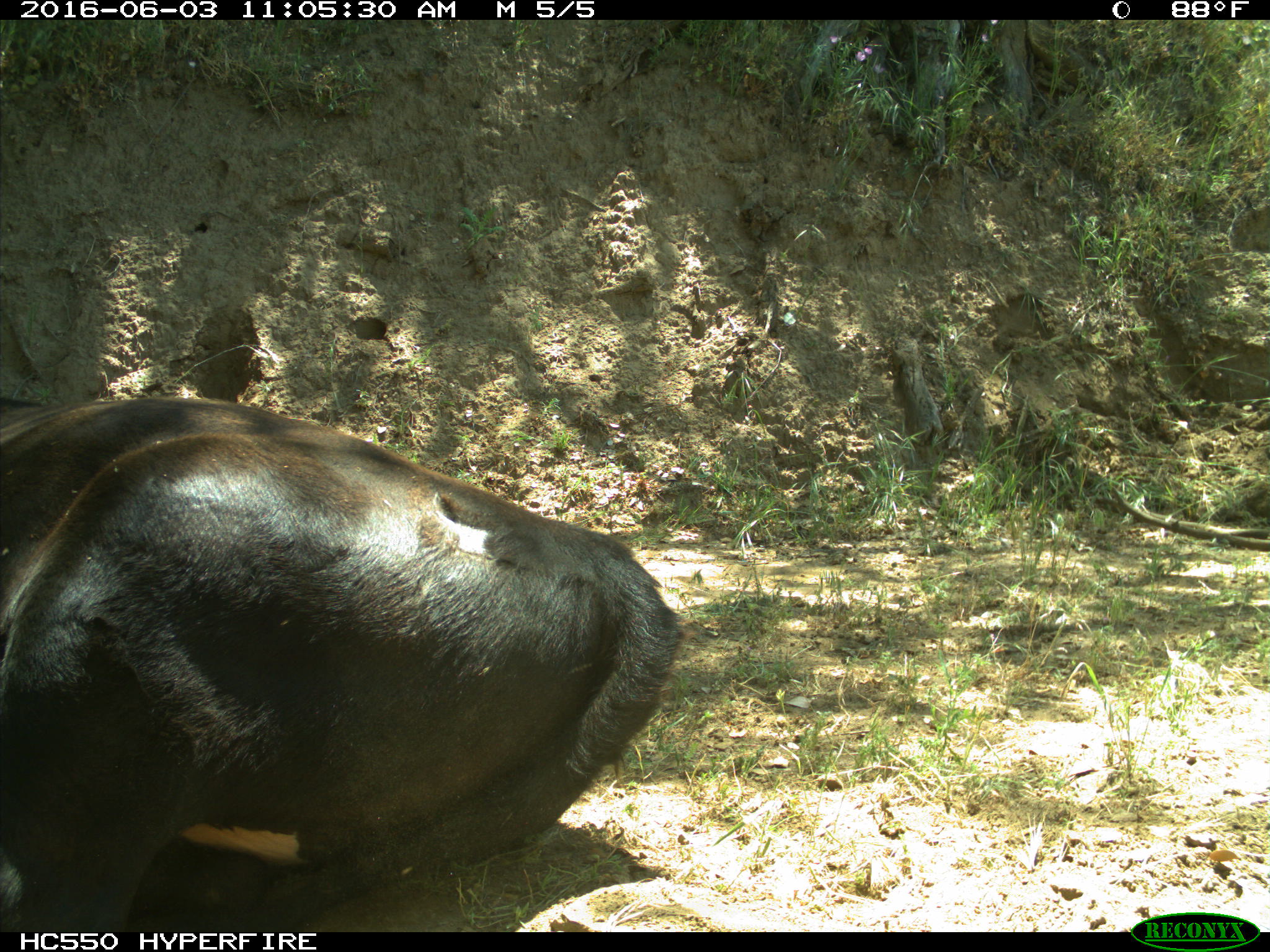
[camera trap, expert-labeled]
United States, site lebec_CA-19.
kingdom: Animalia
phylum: Chordata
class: Mammalia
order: Artiodactyla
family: Bovidae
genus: Bos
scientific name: Bos taurus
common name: domestic cow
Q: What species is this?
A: Bos taurus (domestic cow).